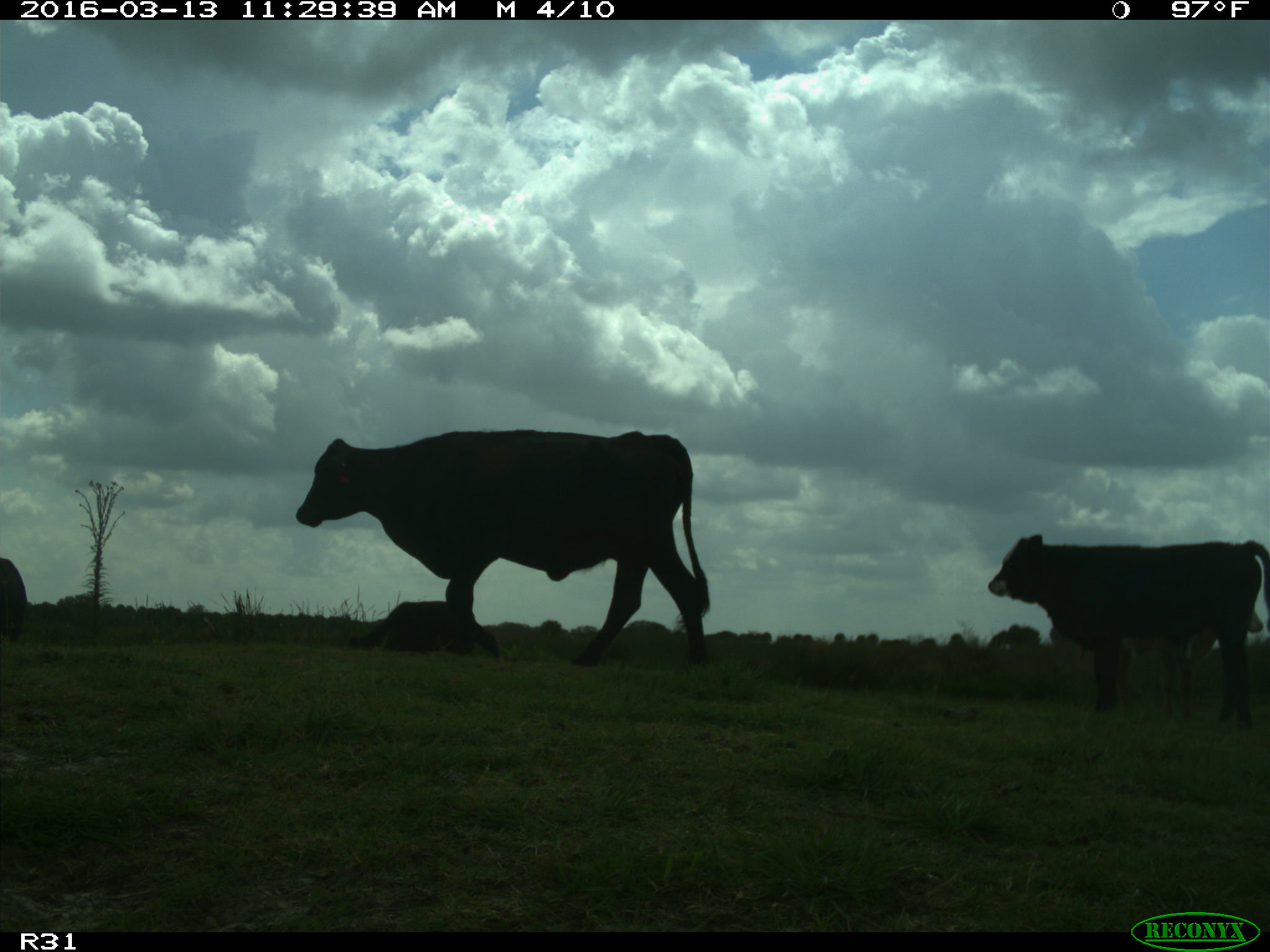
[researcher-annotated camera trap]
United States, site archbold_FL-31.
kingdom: Animalia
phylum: Chordata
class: Mammalia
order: Artiodactyla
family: Bovidae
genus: Bos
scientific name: Bos taurus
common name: domestic cow